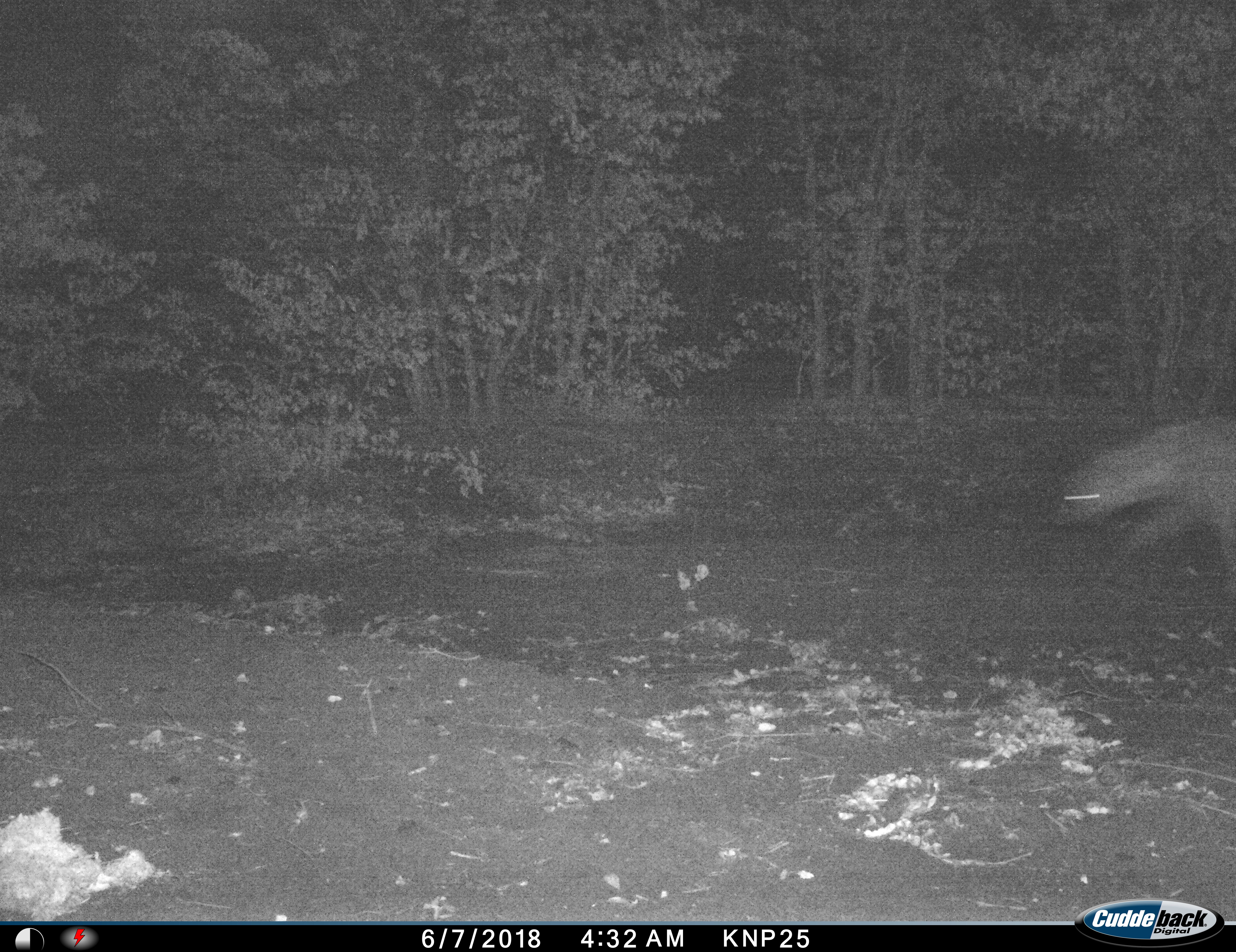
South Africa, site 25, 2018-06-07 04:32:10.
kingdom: Animalia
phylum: Chordata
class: Mammalia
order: Carnivora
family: Hyaenidae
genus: Crocuta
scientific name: Crocuta crocuta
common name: spotted hyena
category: hyenaspotted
Hyenaspotted (spotted hyena) (Crocuta crocuta), count 1. Behavior (volunteer vote fractions): standing 0%, resting 0%, moving 100%, interacting 0%. Young present (vote fraction): 0%. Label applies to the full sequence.